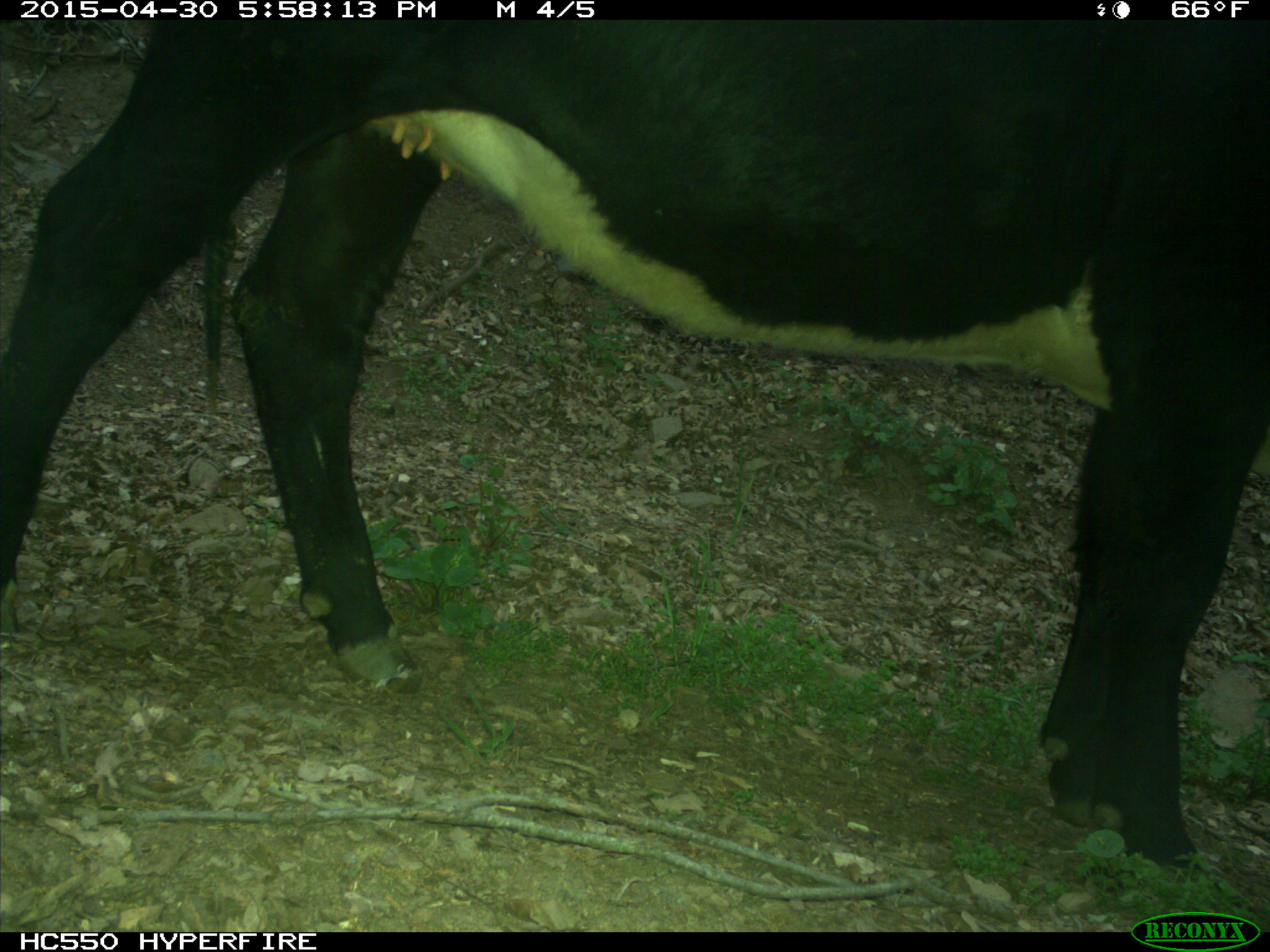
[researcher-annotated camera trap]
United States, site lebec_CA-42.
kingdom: Animalia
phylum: Chordata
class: Mammalia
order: Artiodactyla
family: Bovidae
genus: Bos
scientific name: Bos taurus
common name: domestic cow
Bos taurus (domestic cow).